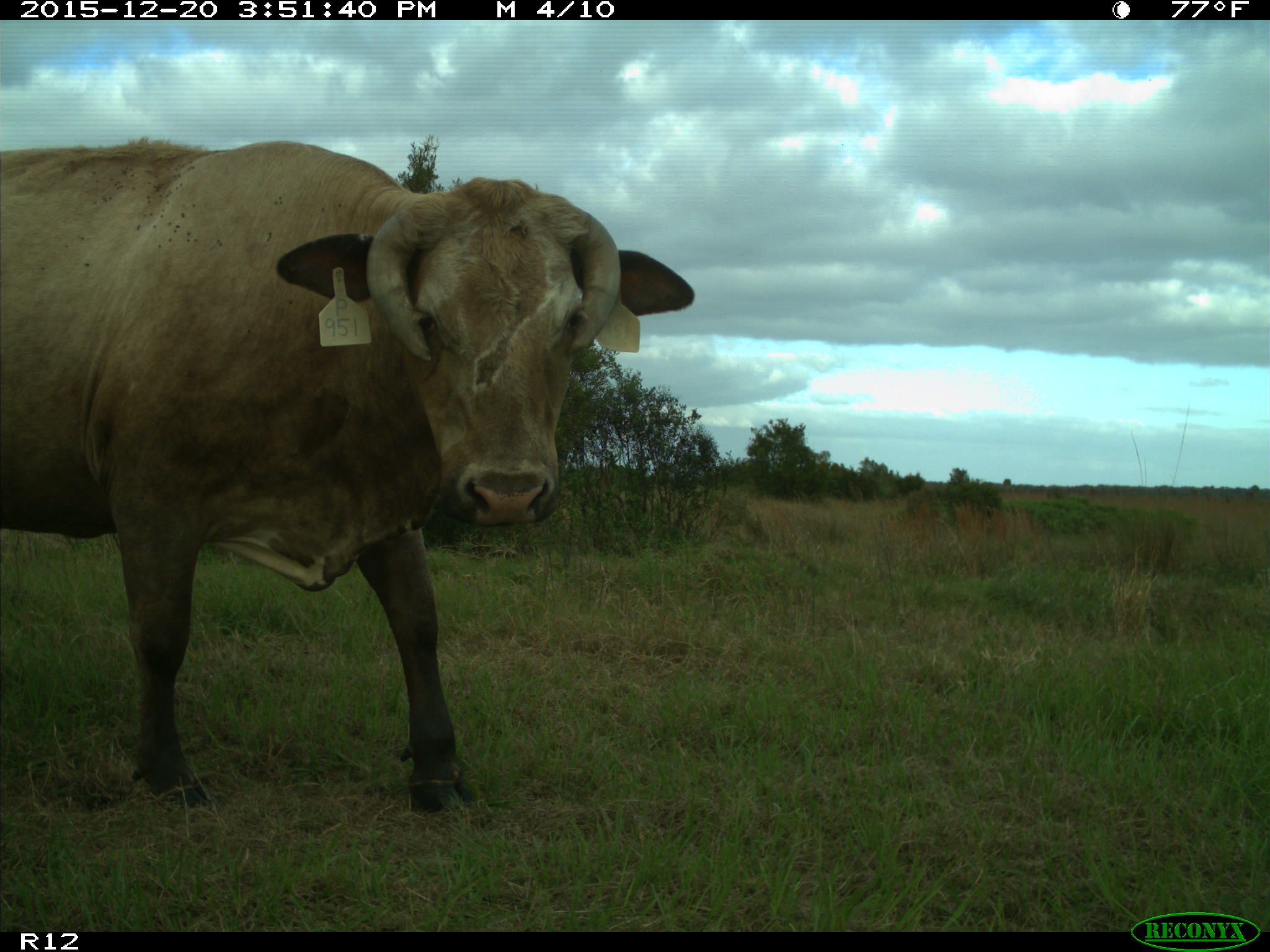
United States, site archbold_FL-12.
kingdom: Animalia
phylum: Chordata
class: Mammalia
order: Artiodactyla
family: Bovidae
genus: Bos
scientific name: Bos taurus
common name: domestic cow